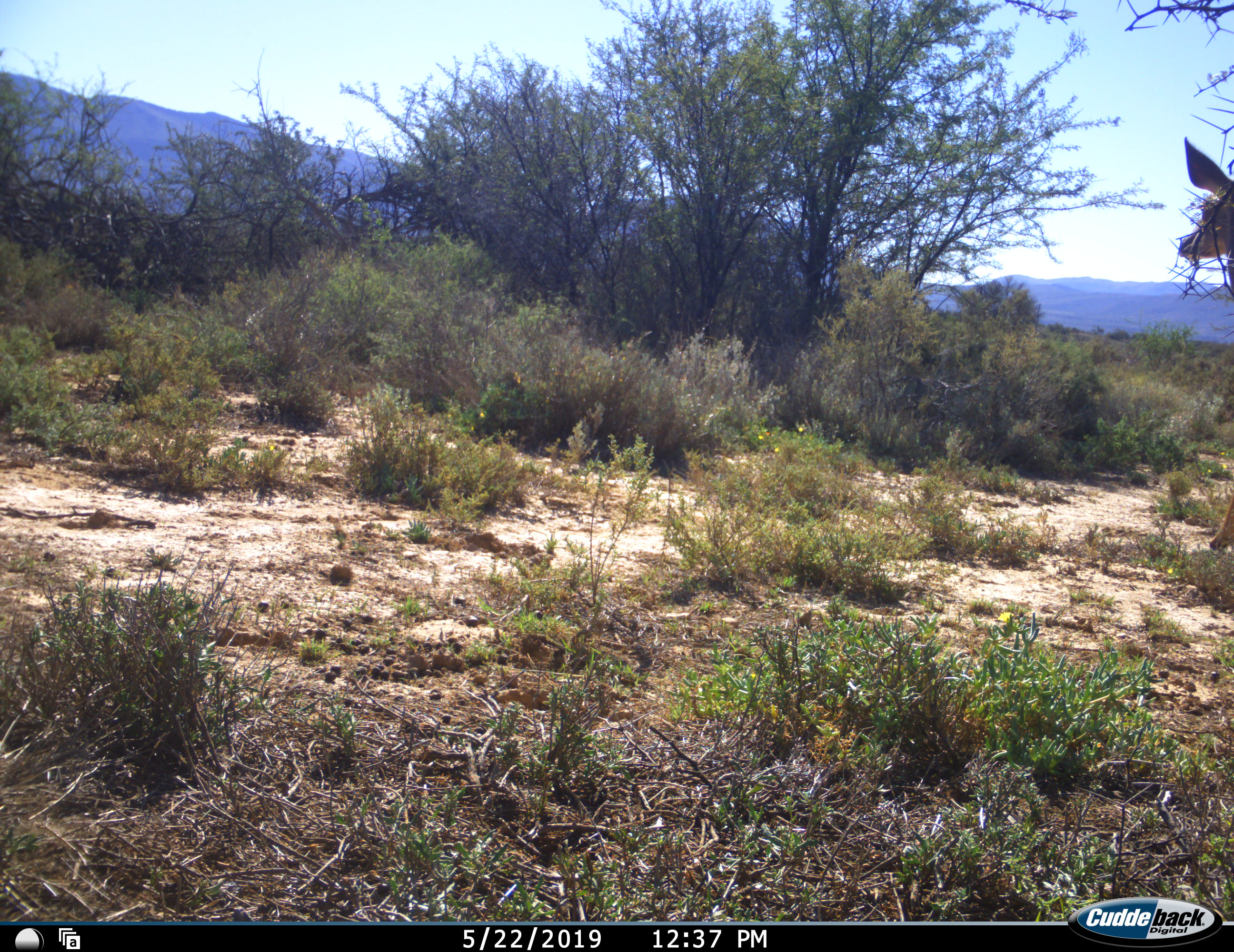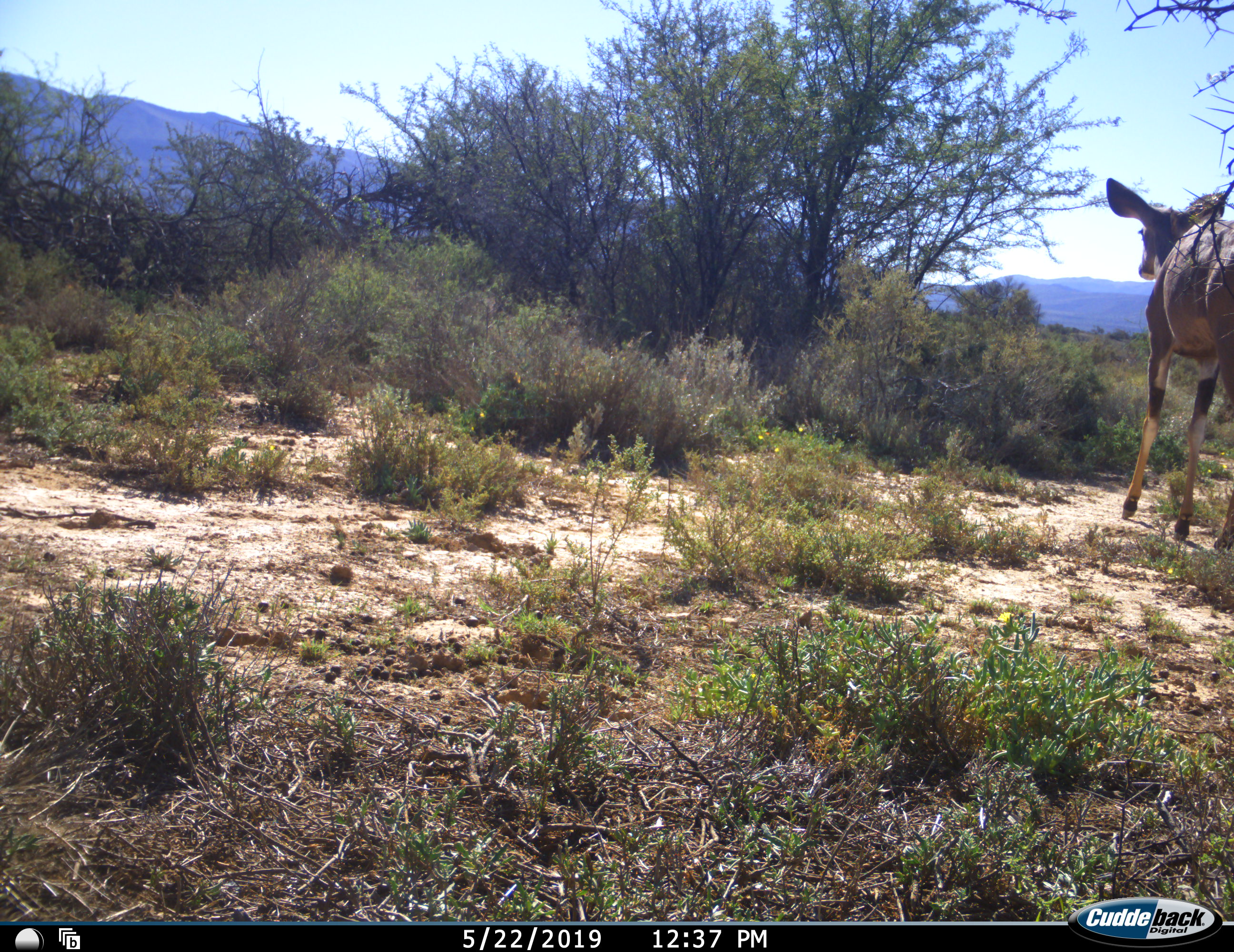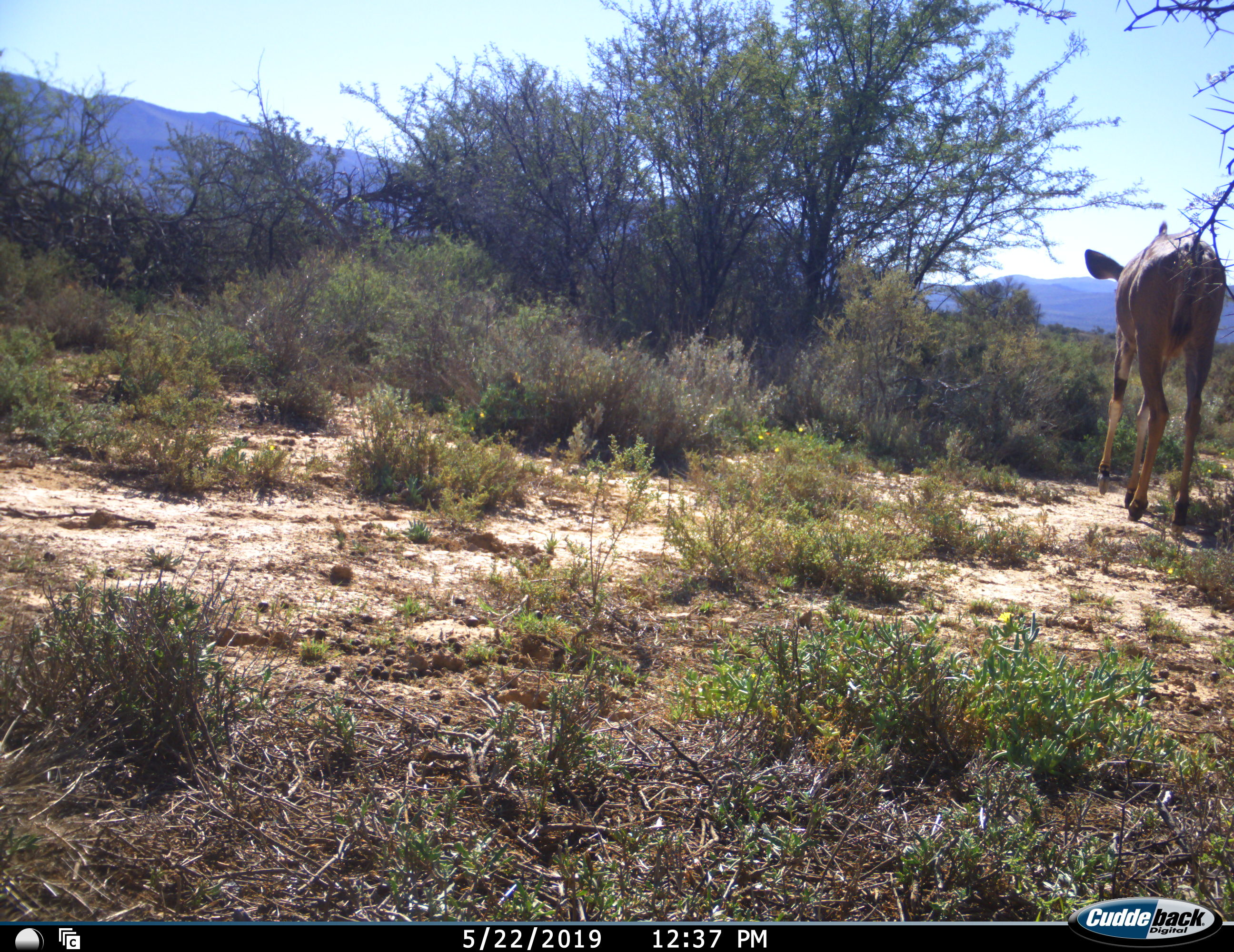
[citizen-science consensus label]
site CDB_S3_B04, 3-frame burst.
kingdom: Animalia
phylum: Chordata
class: Mammalia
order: Artiodactyla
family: Bovidae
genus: Tragelaphus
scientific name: Tragelaphus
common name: kudu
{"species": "kudu (Tragelaphus)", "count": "1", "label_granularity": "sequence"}